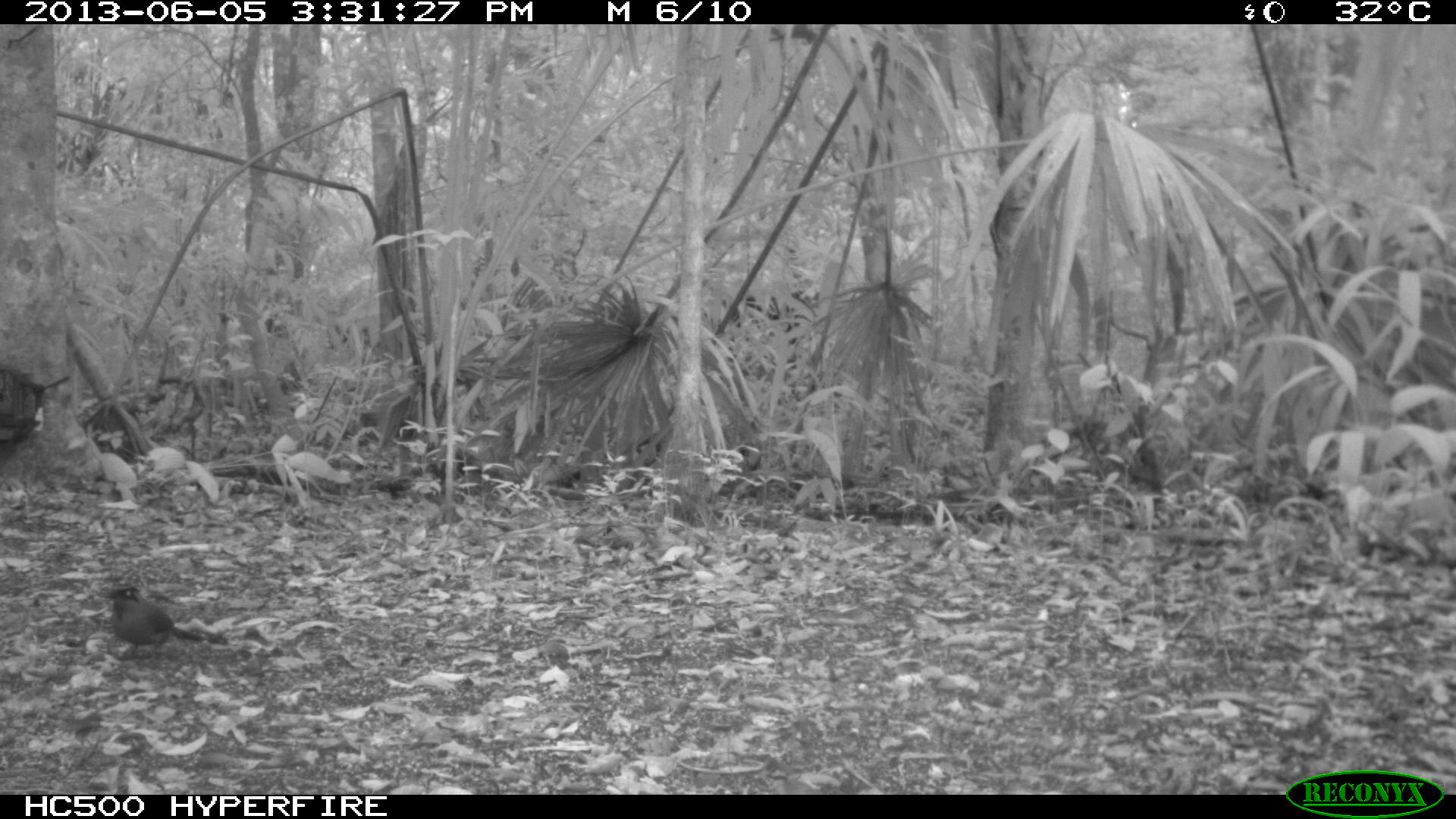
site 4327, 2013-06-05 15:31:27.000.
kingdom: Animalia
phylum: Chordata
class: Aves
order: Coraciiformes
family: Momotidae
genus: Momotus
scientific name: Momotus momota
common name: amazonian motmot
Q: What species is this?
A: Momotus momota (amazonian motmot).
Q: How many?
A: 1.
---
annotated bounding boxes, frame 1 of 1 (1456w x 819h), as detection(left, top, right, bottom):
momotus momota: detection(105, 584, 205, 660)